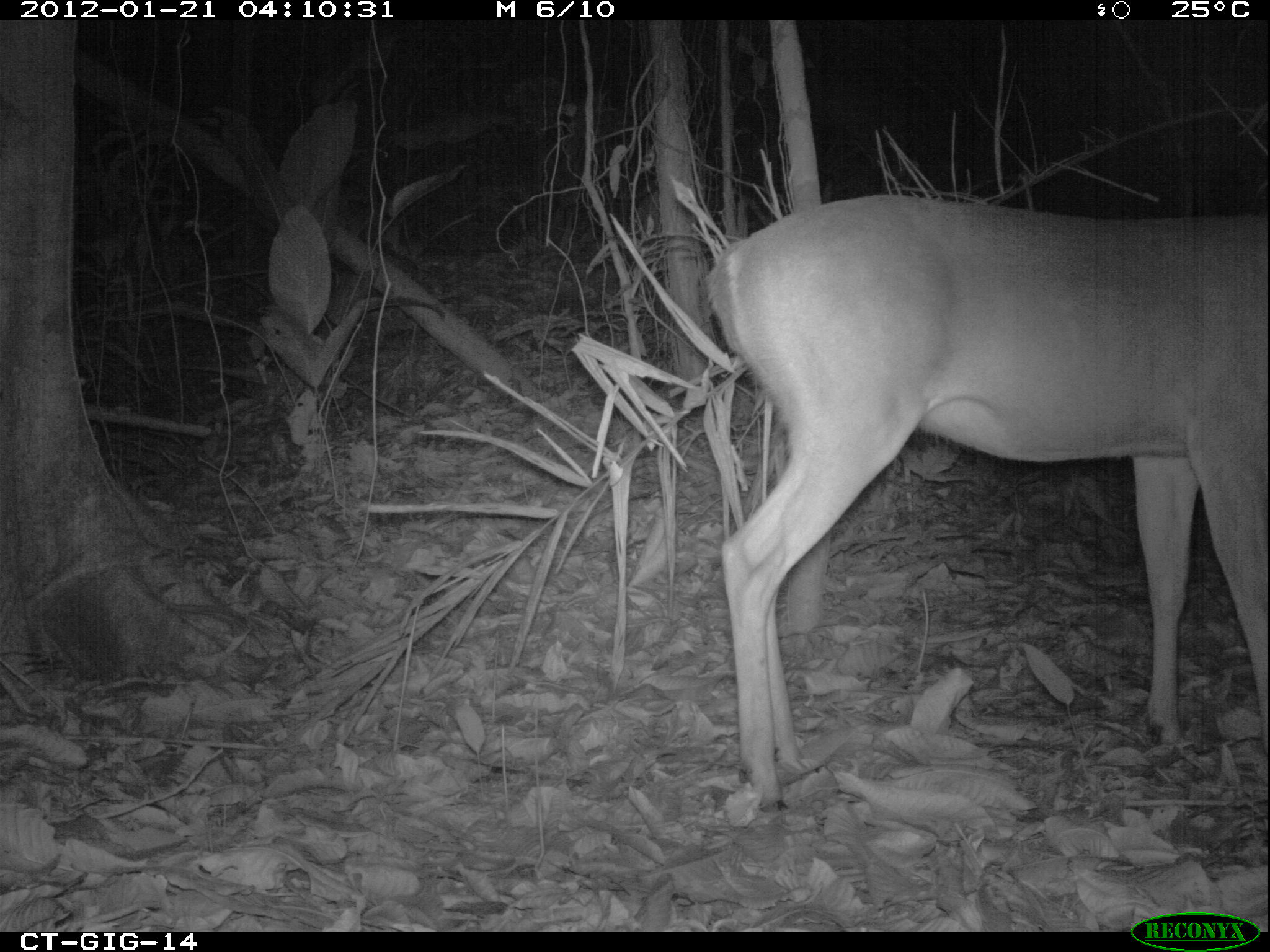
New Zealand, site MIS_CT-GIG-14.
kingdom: Animalia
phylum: Chordata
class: Mammalia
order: Artiodactyla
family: Cervidae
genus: Odocoileus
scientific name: Odocoileus virginianus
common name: white-tailed deer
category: white tailed deer